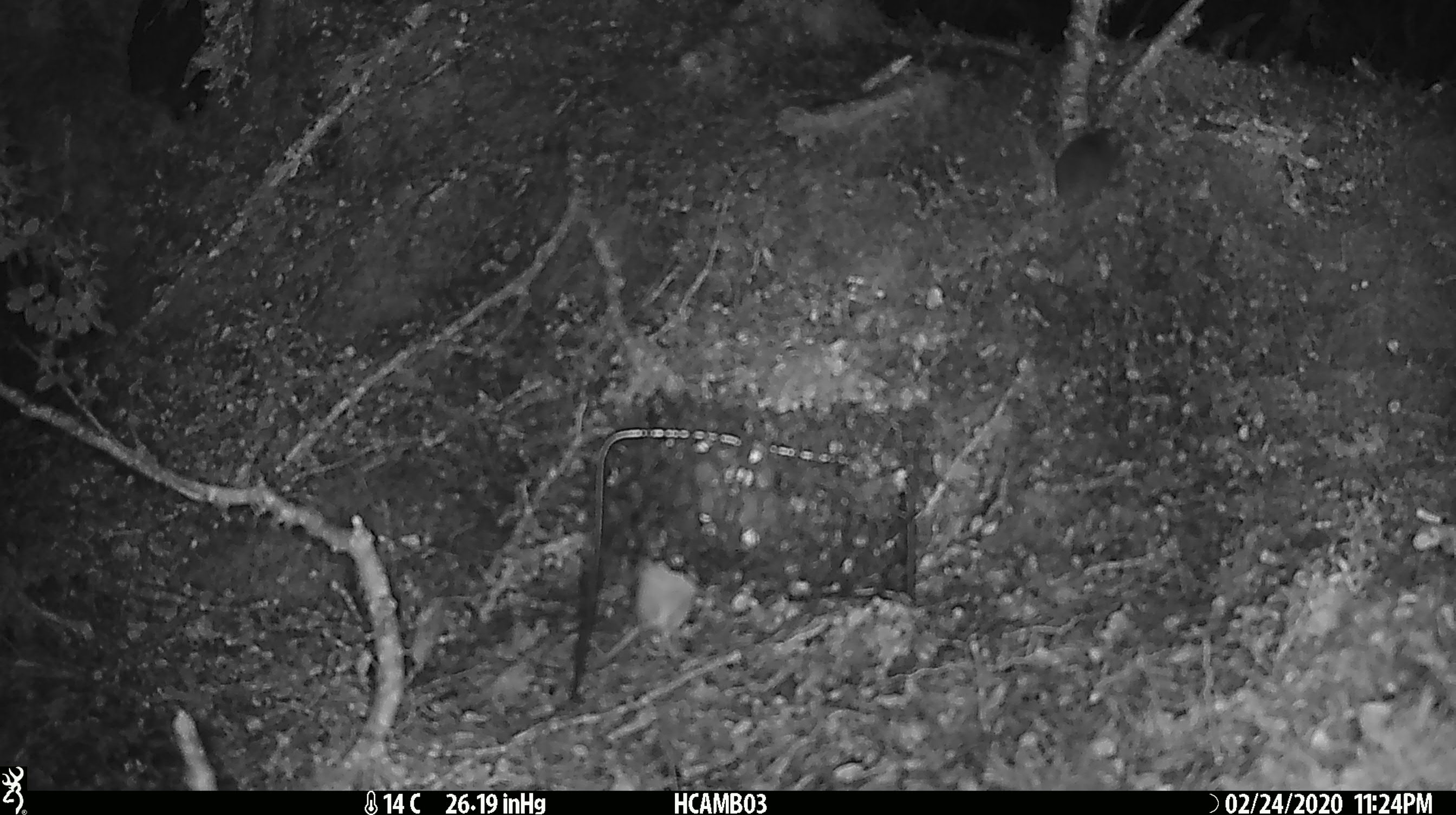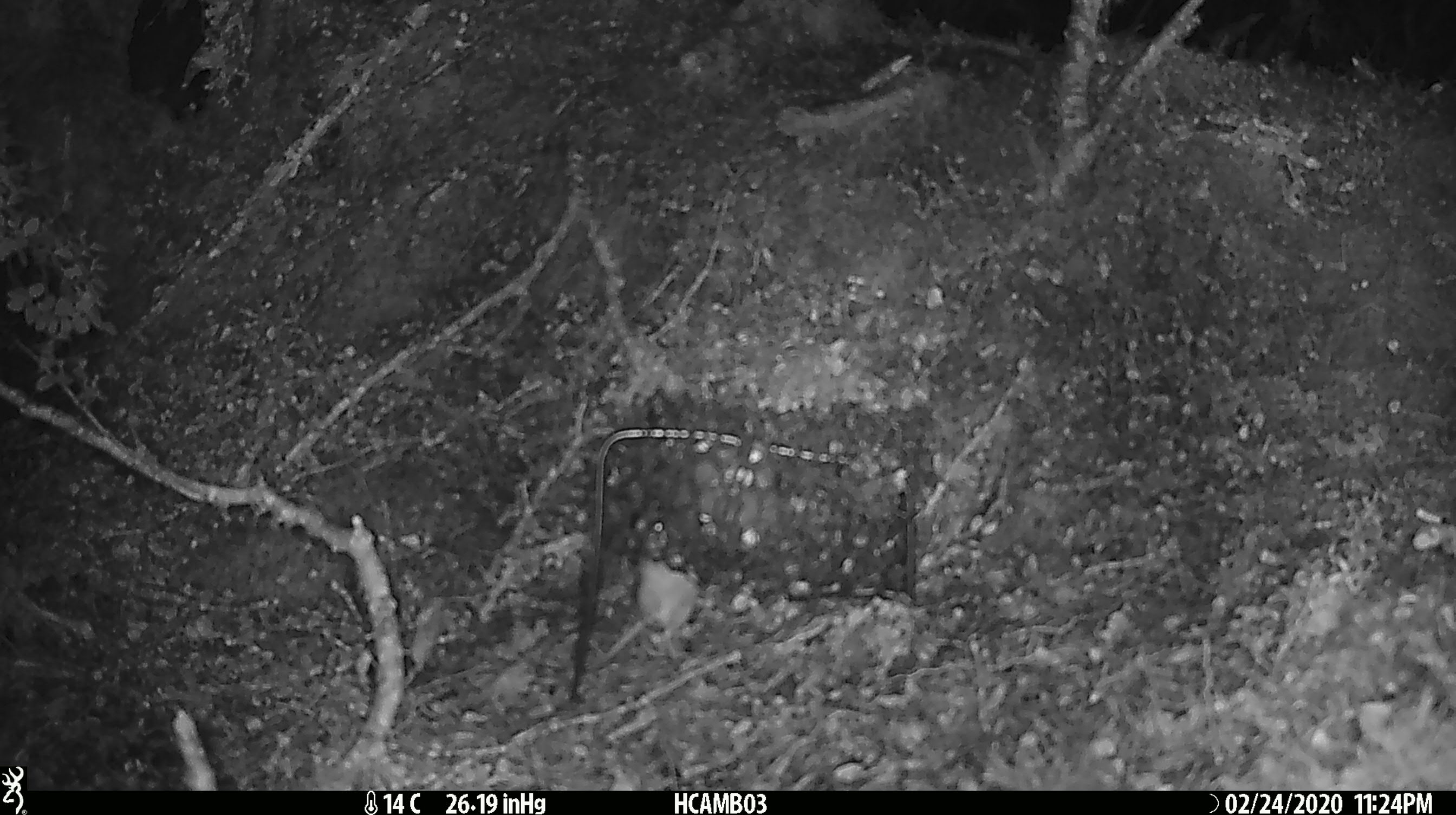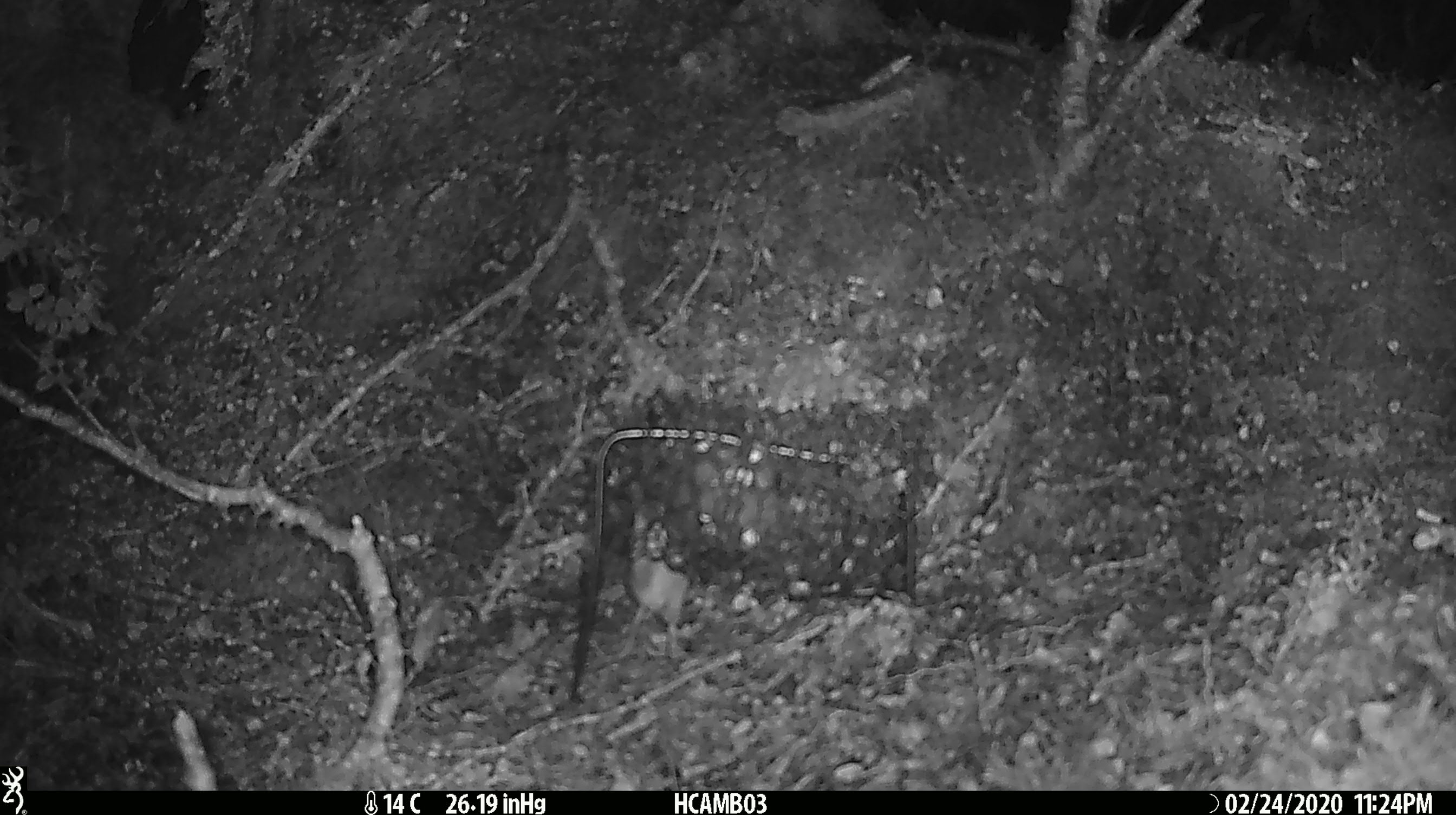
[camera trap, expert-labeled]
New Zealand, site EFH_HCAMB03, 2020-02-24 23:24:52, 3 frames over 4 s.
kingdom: Animalia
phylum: Chordata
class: Mammalia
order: Rodentia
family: Muridae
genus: Mus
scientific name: Mus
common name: mouse